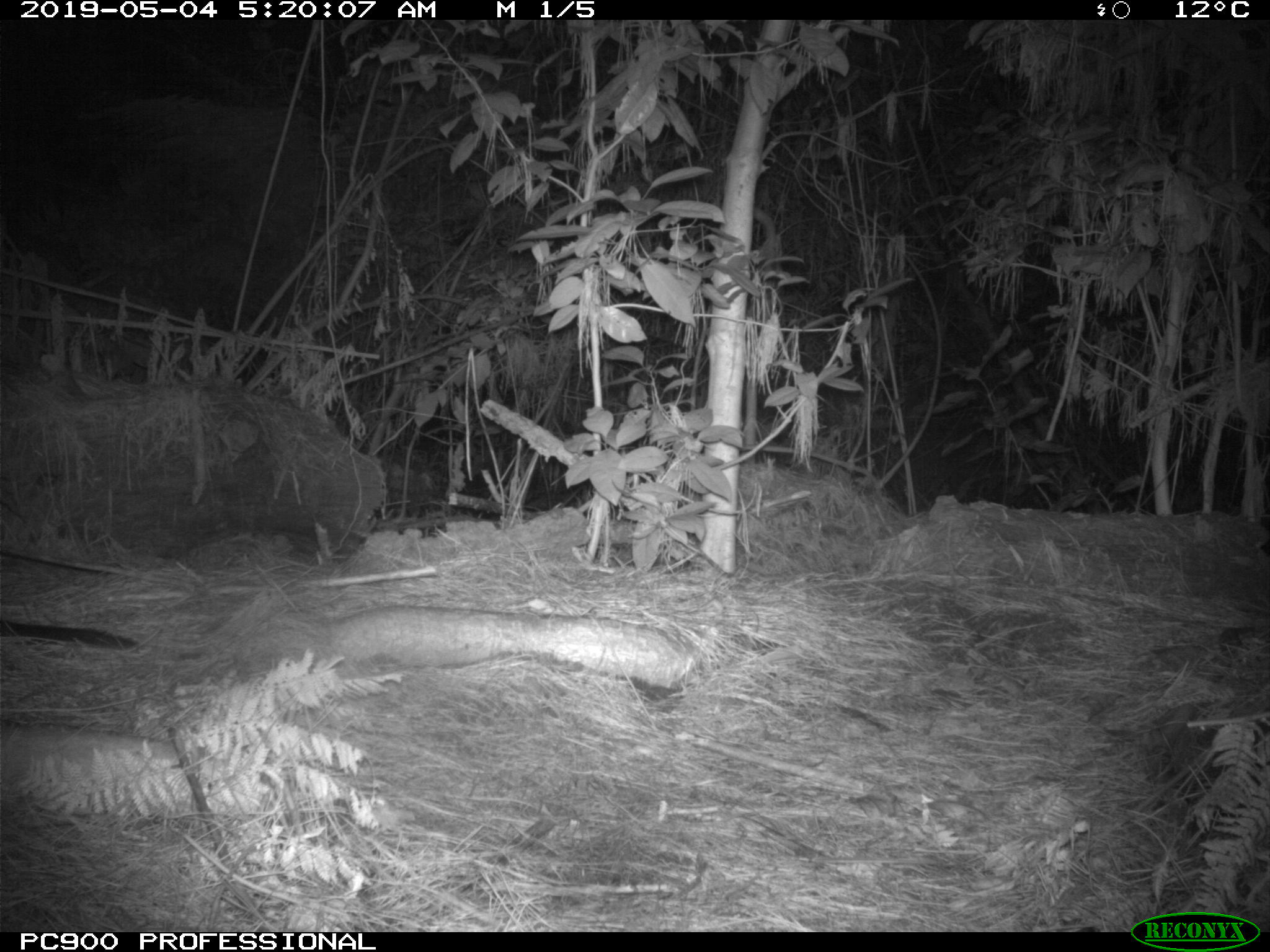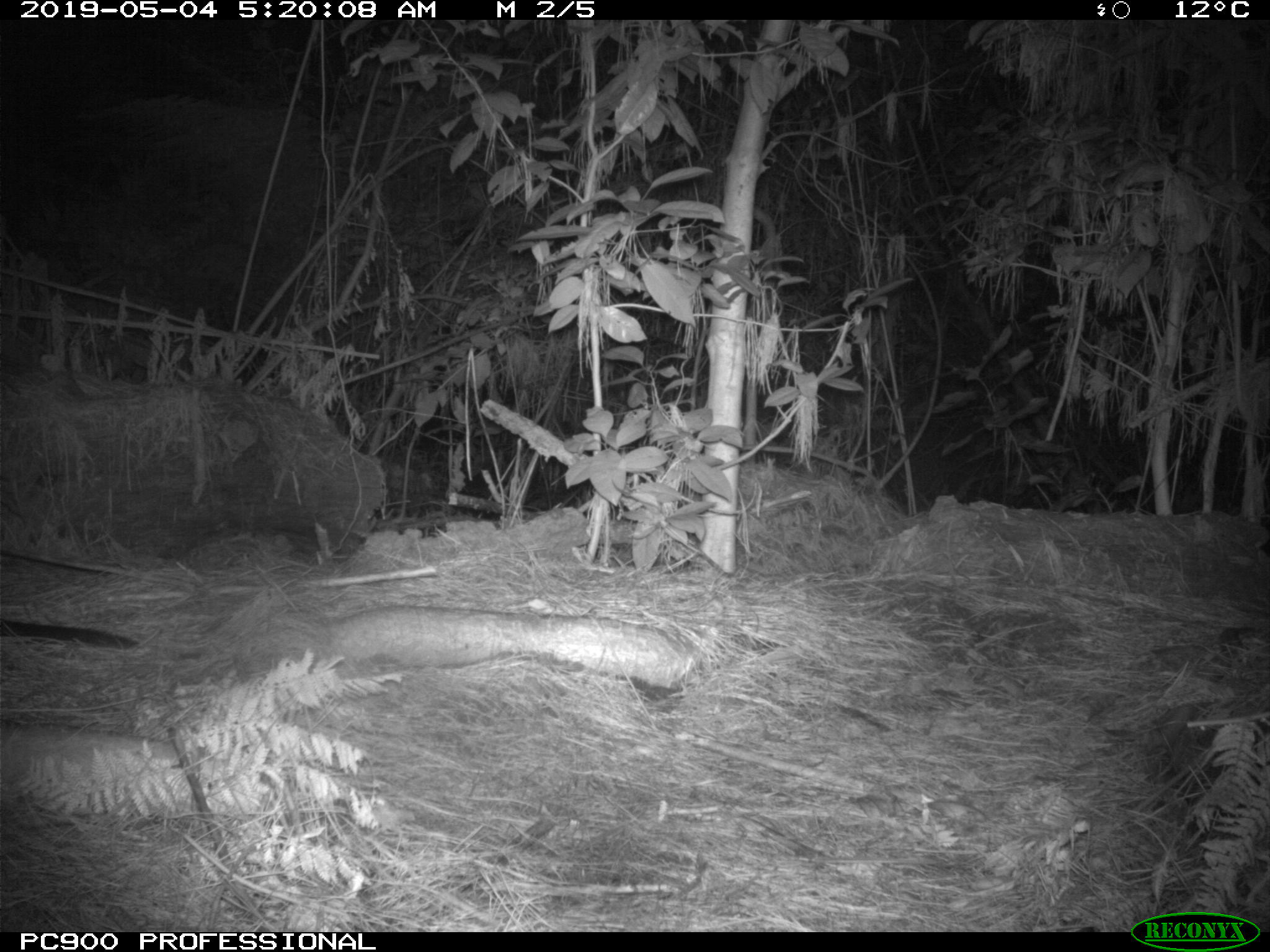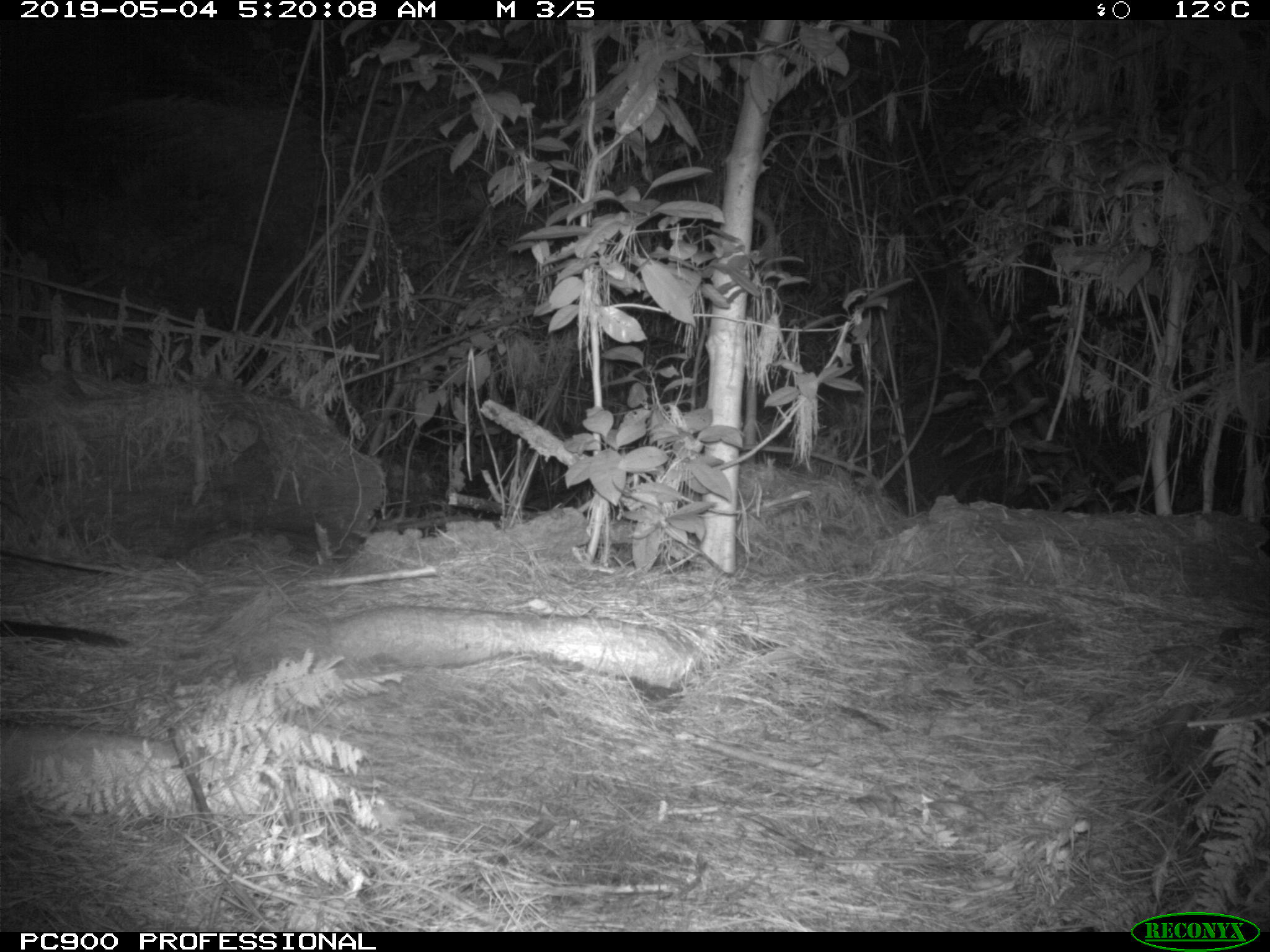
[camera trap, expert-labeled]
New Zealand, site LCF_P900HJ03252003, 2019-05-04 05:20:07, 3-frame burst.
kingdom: Animalia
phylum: Chordata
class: Mammalia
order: Diprotodontia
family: Macropodidae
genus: Notamacropus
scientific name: Notamacropus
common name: wallaby